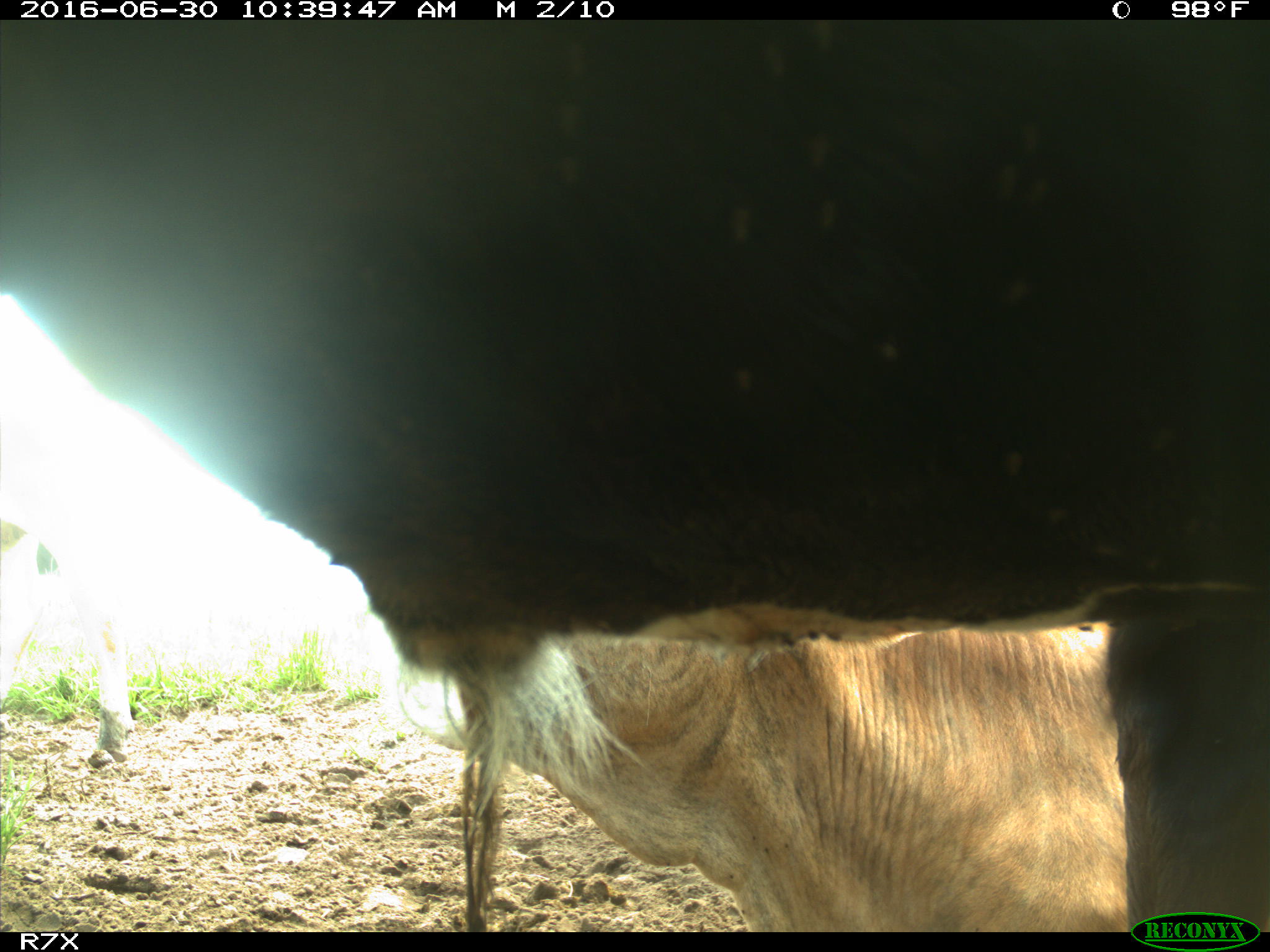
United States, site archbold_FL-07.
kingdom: Animalia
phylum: Chordata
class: Mammalia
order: Artiodactyla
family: Bovidae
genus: Bos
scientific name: Bos taurus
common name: domestic cow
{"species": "Bos taurus (domestic cow)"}